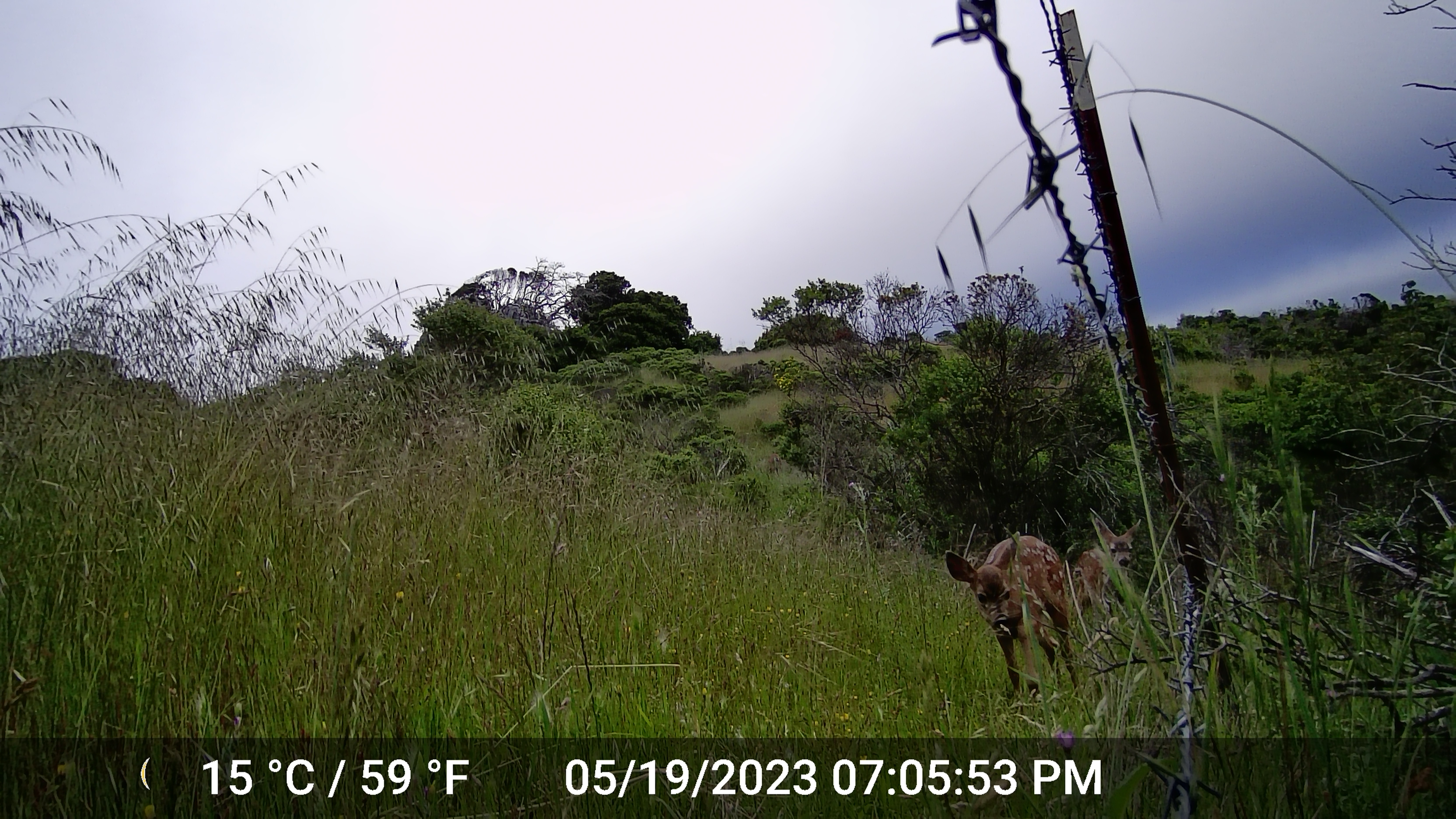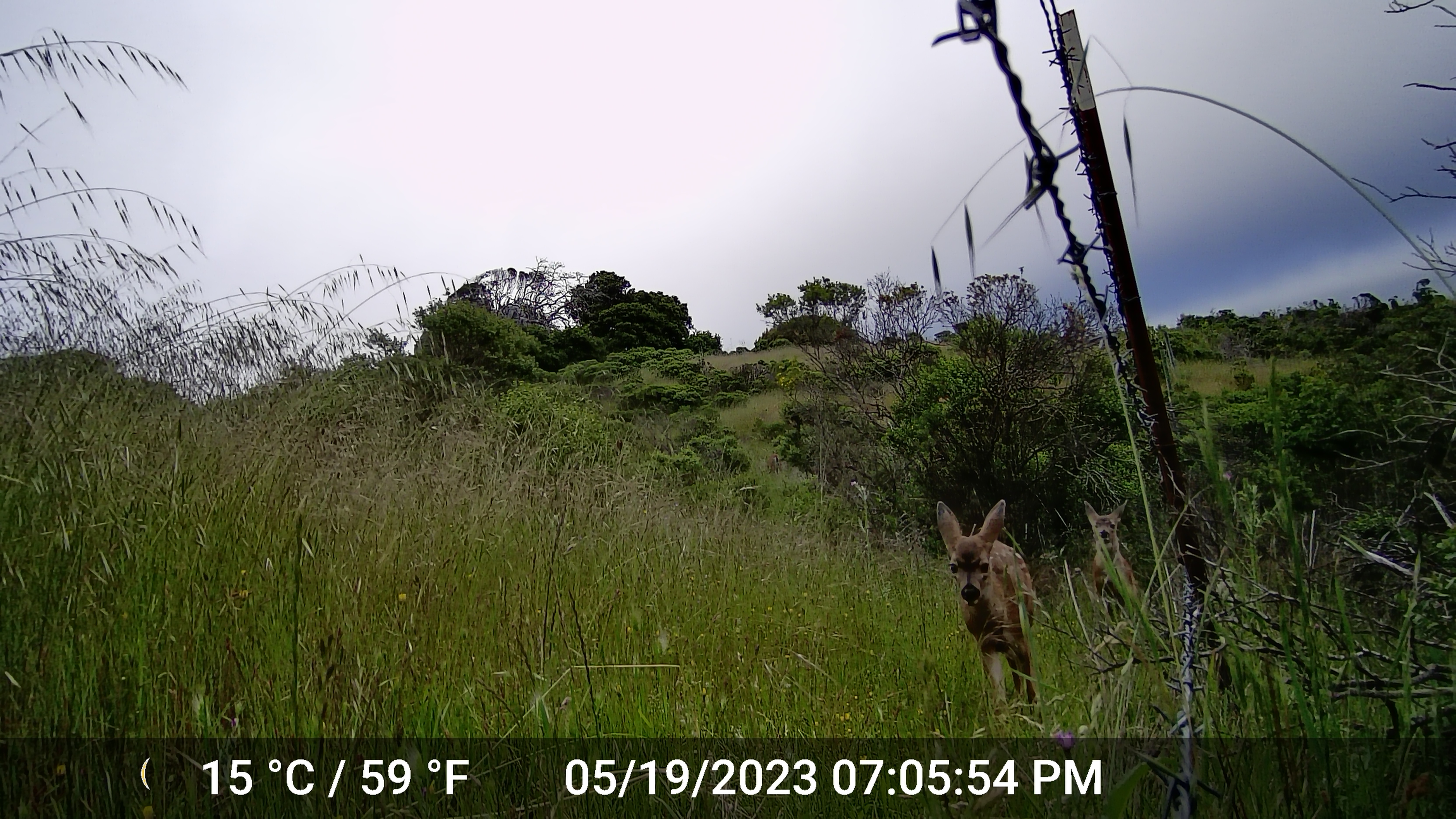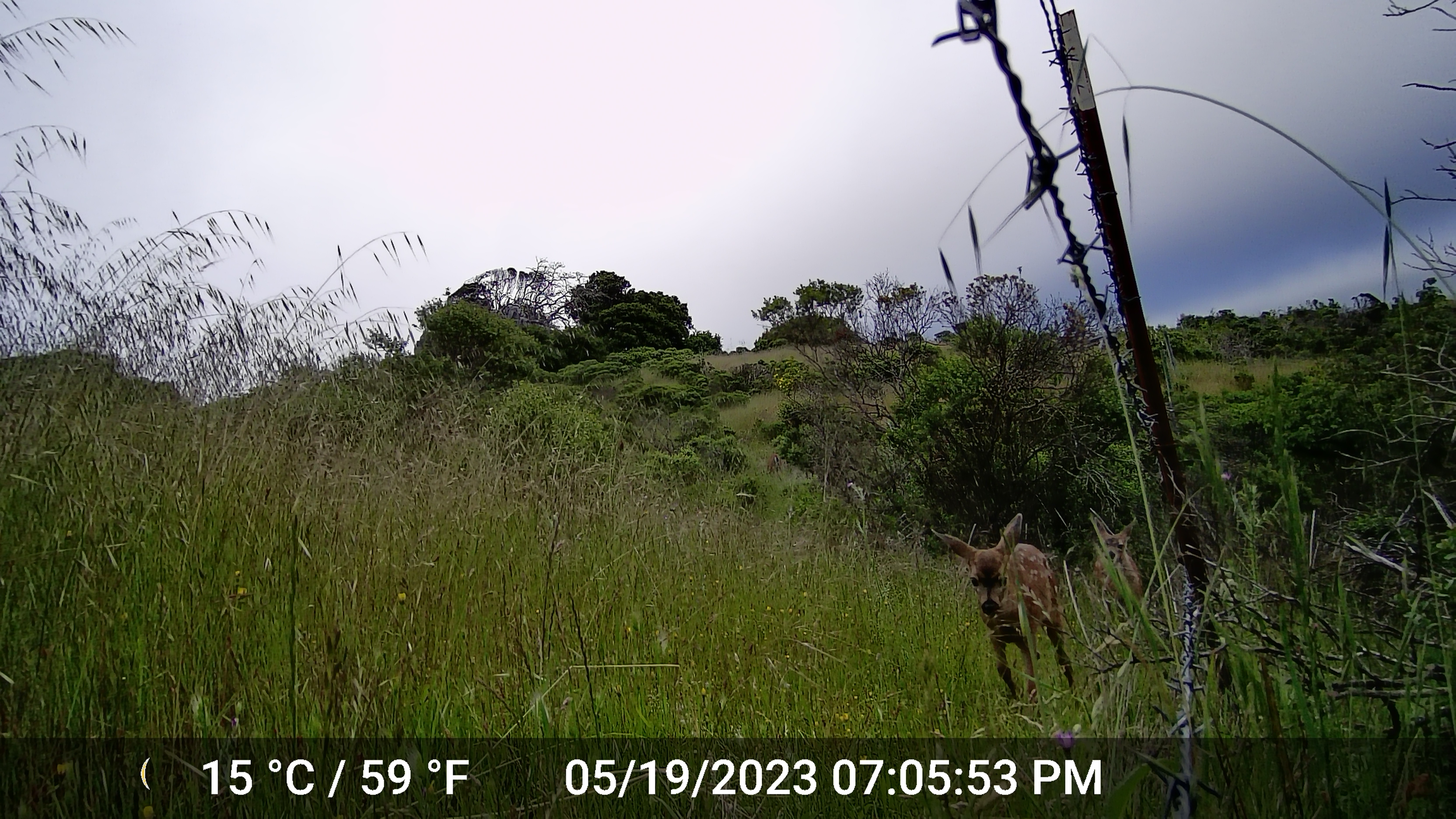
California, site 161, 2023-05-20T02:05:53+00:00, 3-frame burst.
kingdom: Animalia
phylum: Chordata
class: Mammalia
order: Artiodactyla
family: Cervidae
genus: Odocoileus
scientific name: Odocoileus hemionus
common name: mule deer